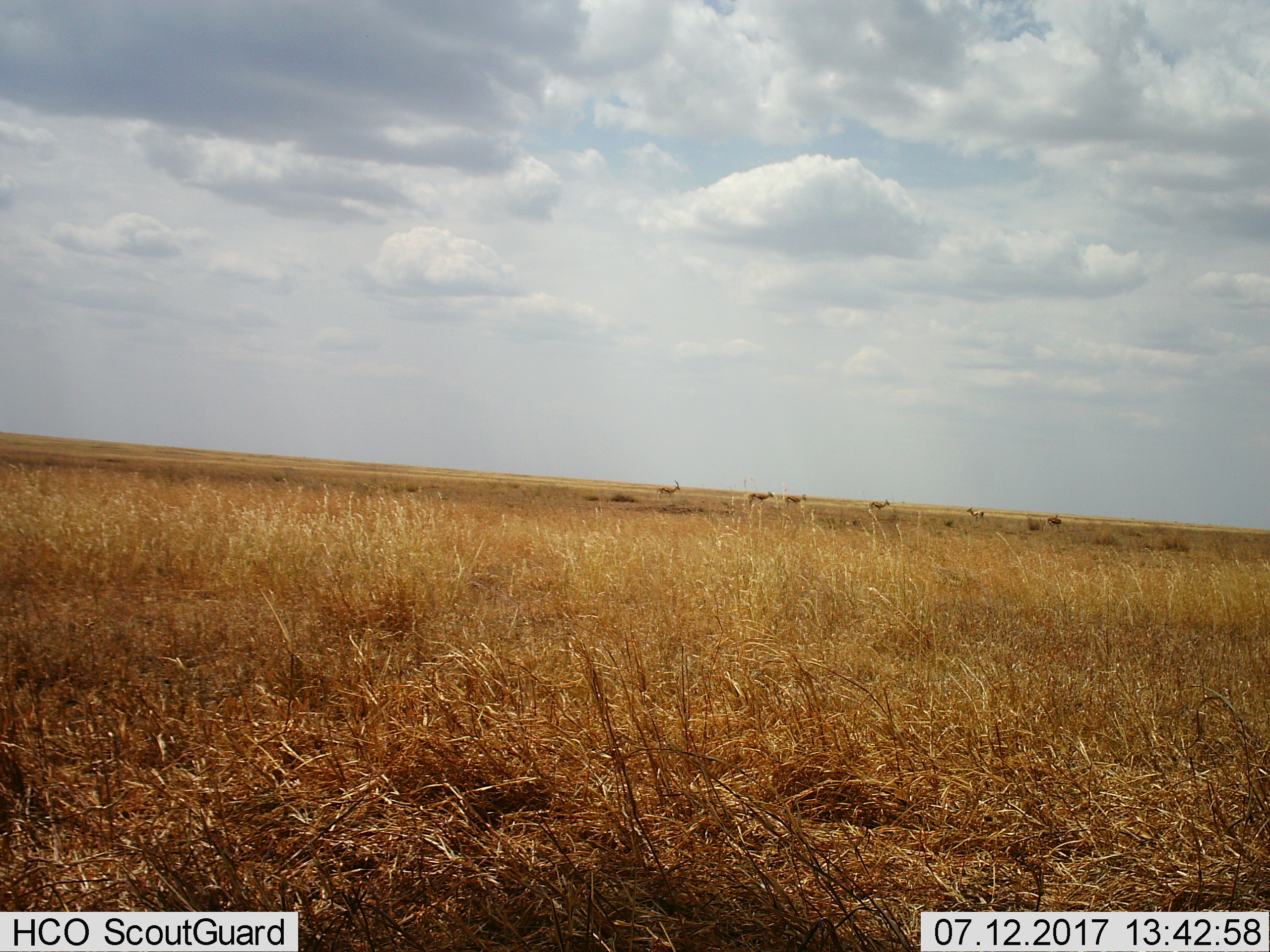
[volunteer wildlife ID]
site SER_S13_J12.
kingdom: Animalia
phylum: Chordata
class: Mammalia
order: Artiodactyla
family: Bovidae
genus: Eudorcas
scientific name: Eudorcas thomsonii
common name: thomson's gazelle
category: gazellethomsons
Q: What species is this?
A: Gazellethomsons (thomson's gazelle) (Eudorcas thomsonii).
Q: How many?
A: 6.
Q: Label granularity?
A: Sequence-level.